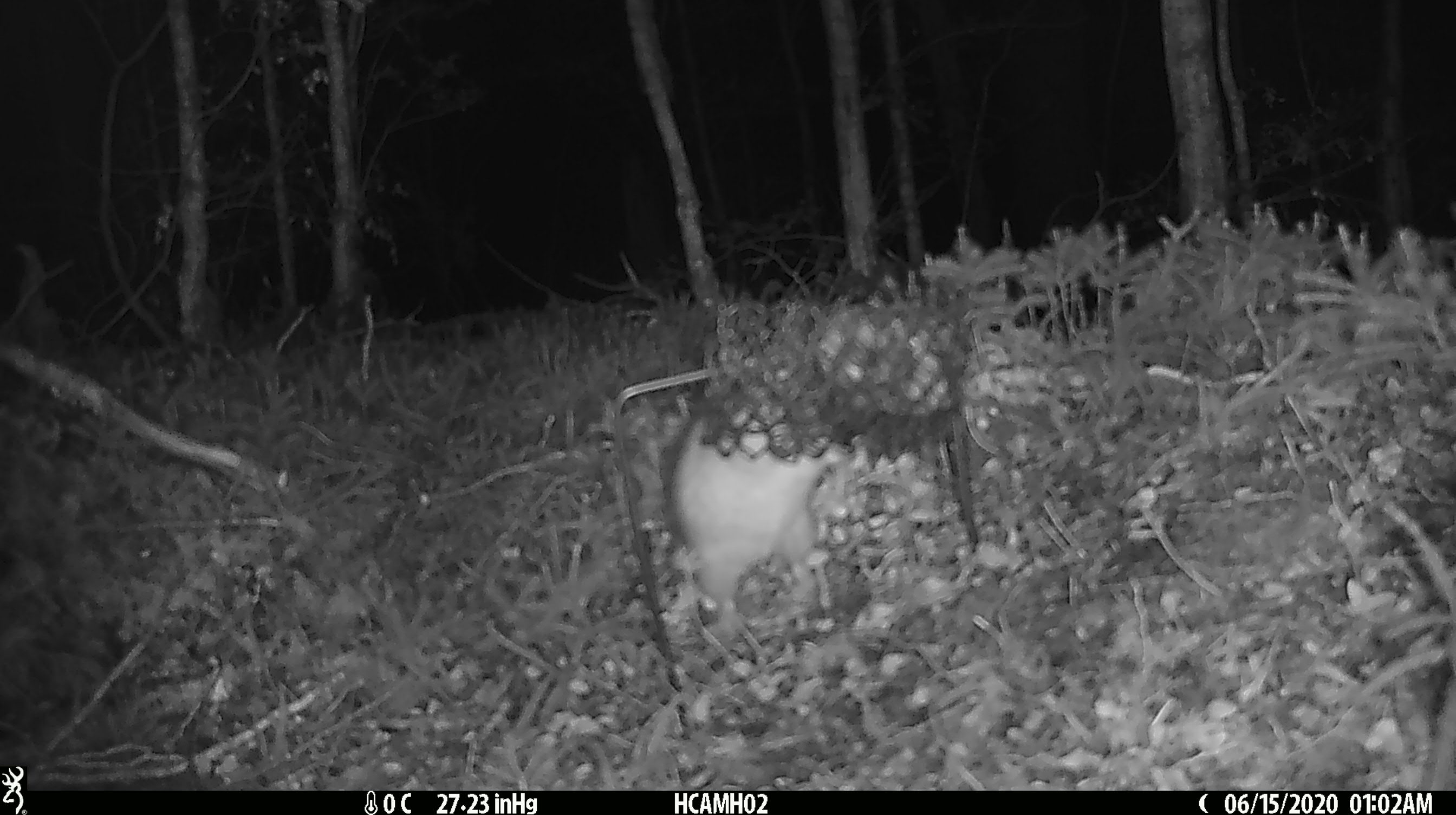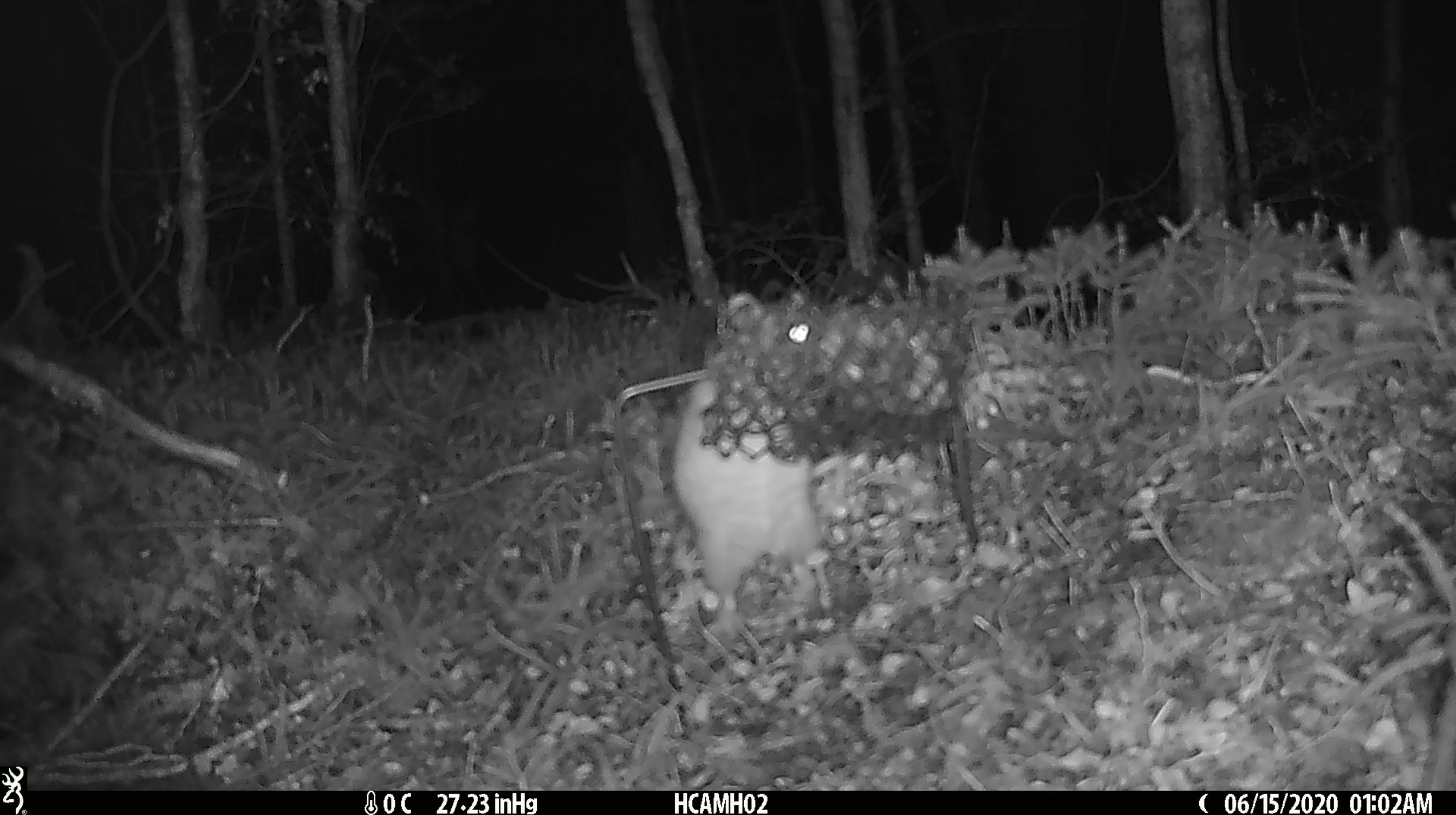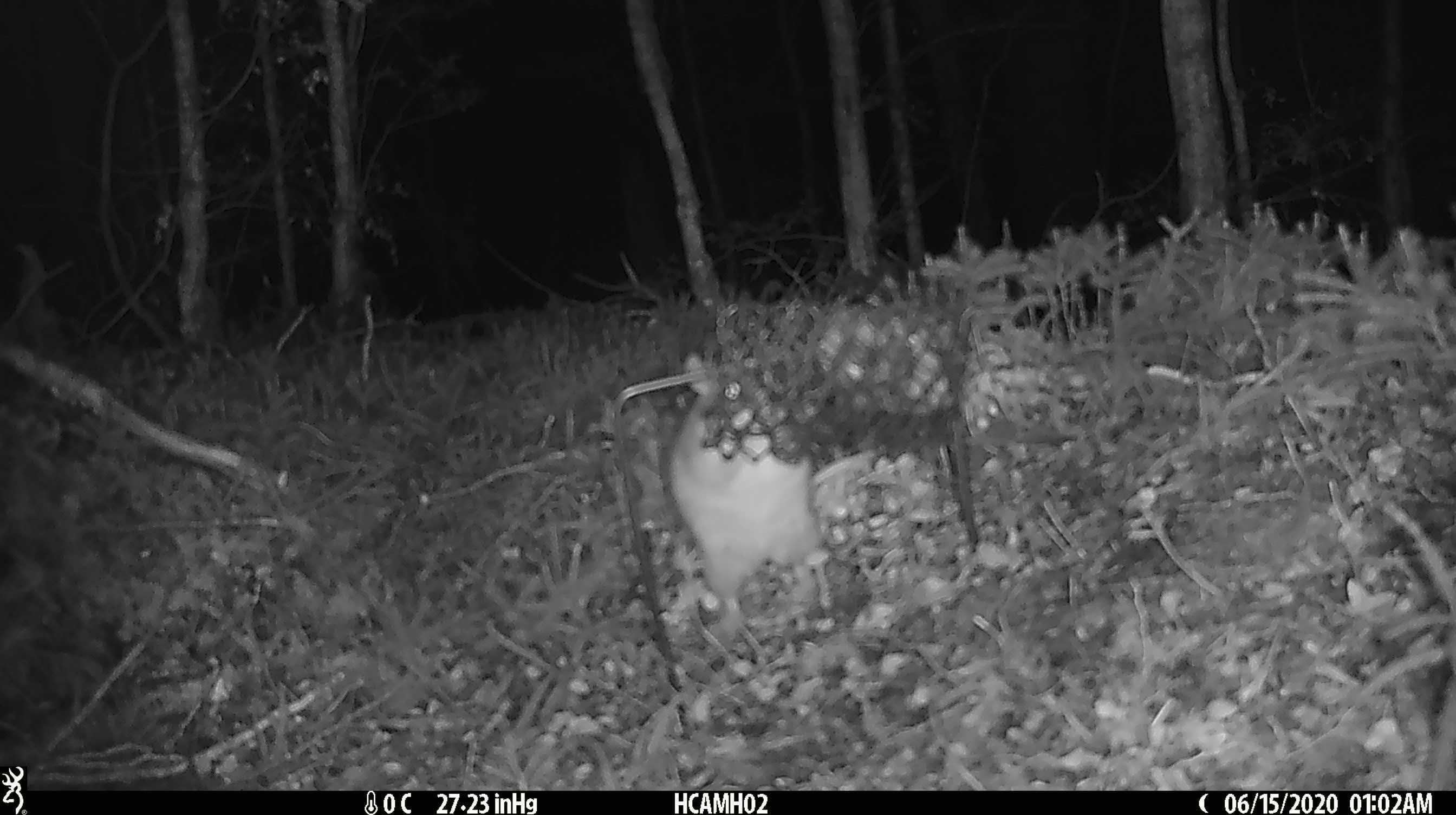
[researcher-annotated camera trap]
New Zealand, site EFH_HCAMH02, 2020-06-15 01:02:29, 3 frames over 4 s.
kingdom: Animalia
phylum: Chordata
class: Mammalia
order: Rodentia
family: Muridae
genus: Rattus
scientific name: Rattus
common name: rat